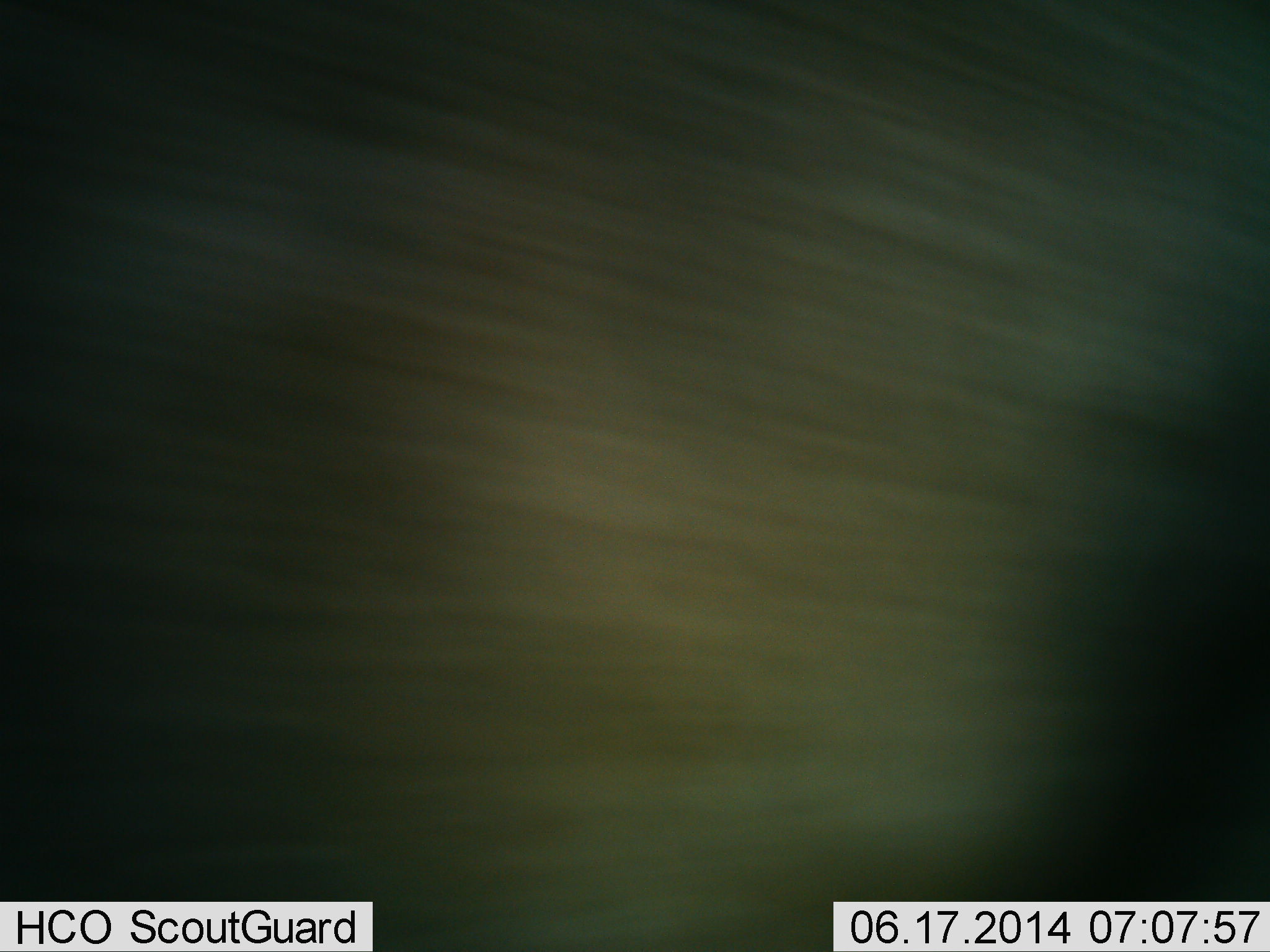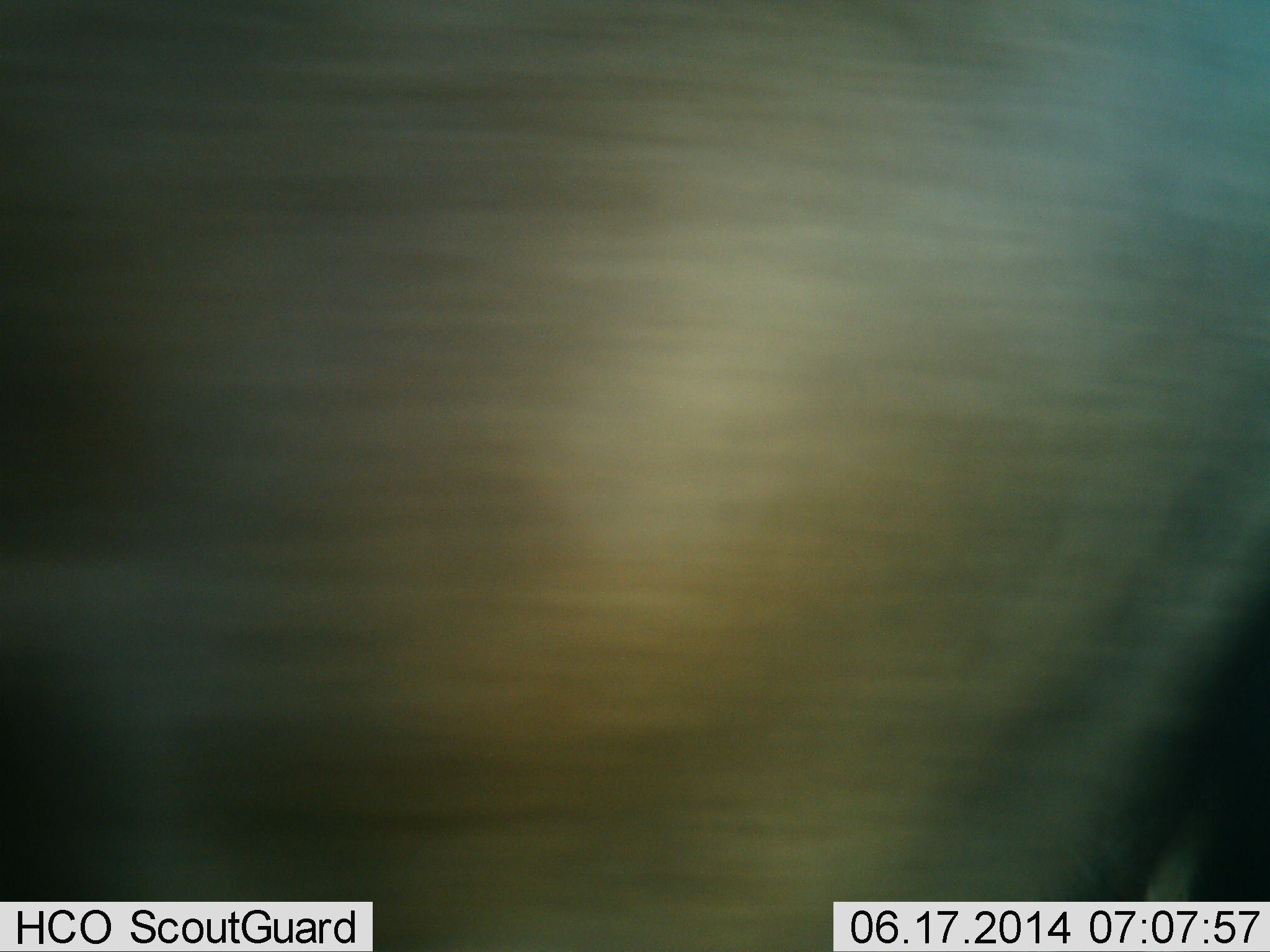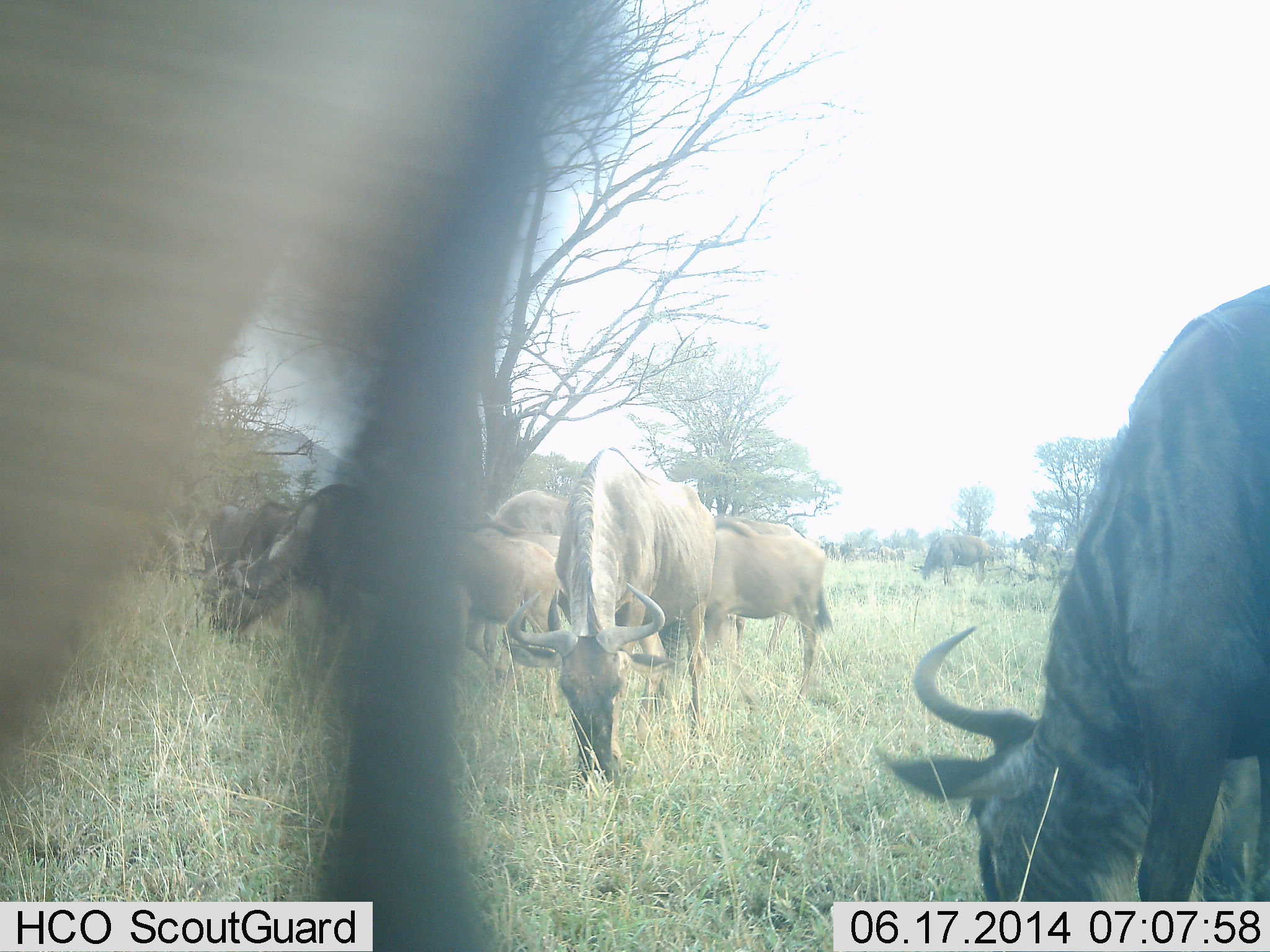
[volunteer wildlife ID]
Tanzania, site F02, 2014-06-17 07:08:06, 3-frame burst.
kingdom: Animalia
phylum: Chordata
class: Mammalia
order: Artiodactyla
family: Bovidae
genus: Connochaetes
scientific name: Connochaetes taurinus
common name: blue wildebeest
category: wildebeest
Wildebeest (blue wildebeest) (Connochaetes taurinus), count 10. Behavior (volunteer vote fractions): standing 40%, resting 0%, moving 50%, interacting 0%. Young present (vote fraction): 0%. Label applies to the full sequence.